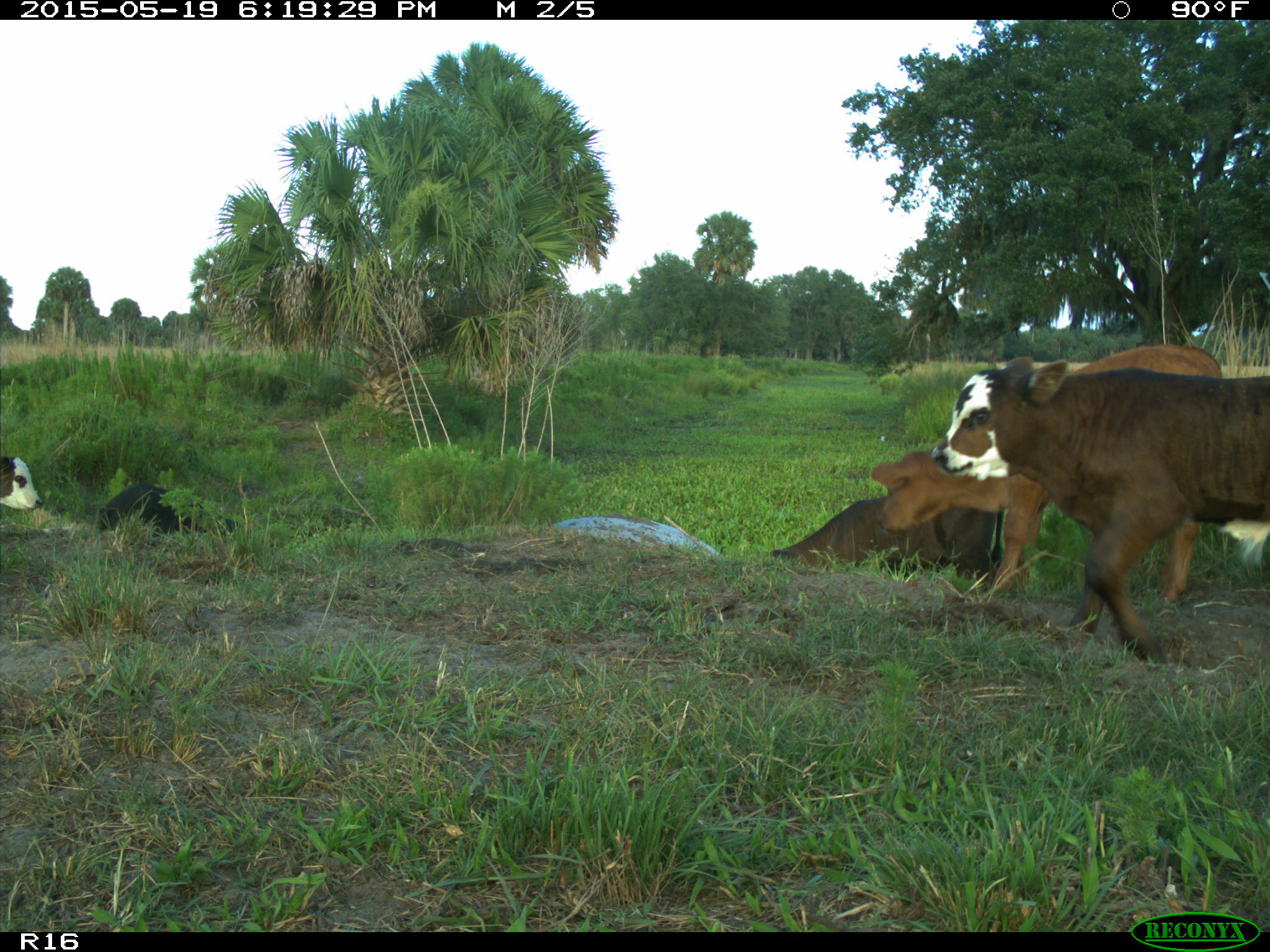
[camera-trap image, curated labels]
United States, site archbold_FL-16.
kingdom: Animalia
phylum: Chordata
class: Mammalia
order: Artiodactyla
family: Suidae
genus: Sus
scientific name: Sus scrofa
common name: wild boar